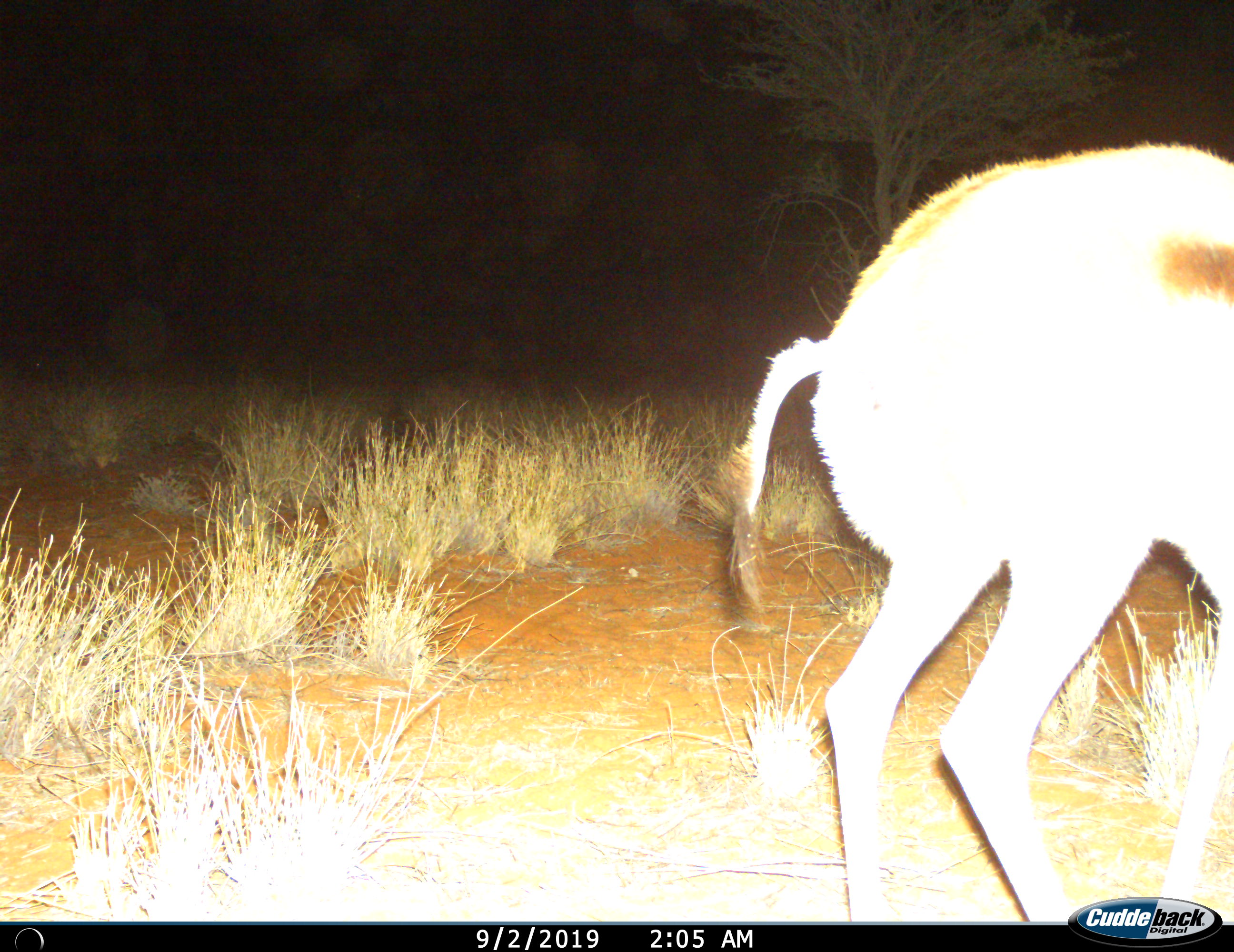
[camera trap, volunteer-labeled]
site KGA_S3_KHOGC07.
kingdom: Animalia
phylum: Chordata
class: Mammalia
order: Artiodactyla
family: Bovidae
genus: Antidorcas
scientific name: Antidorcas marsupialis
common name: springbok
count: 1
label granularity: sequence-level